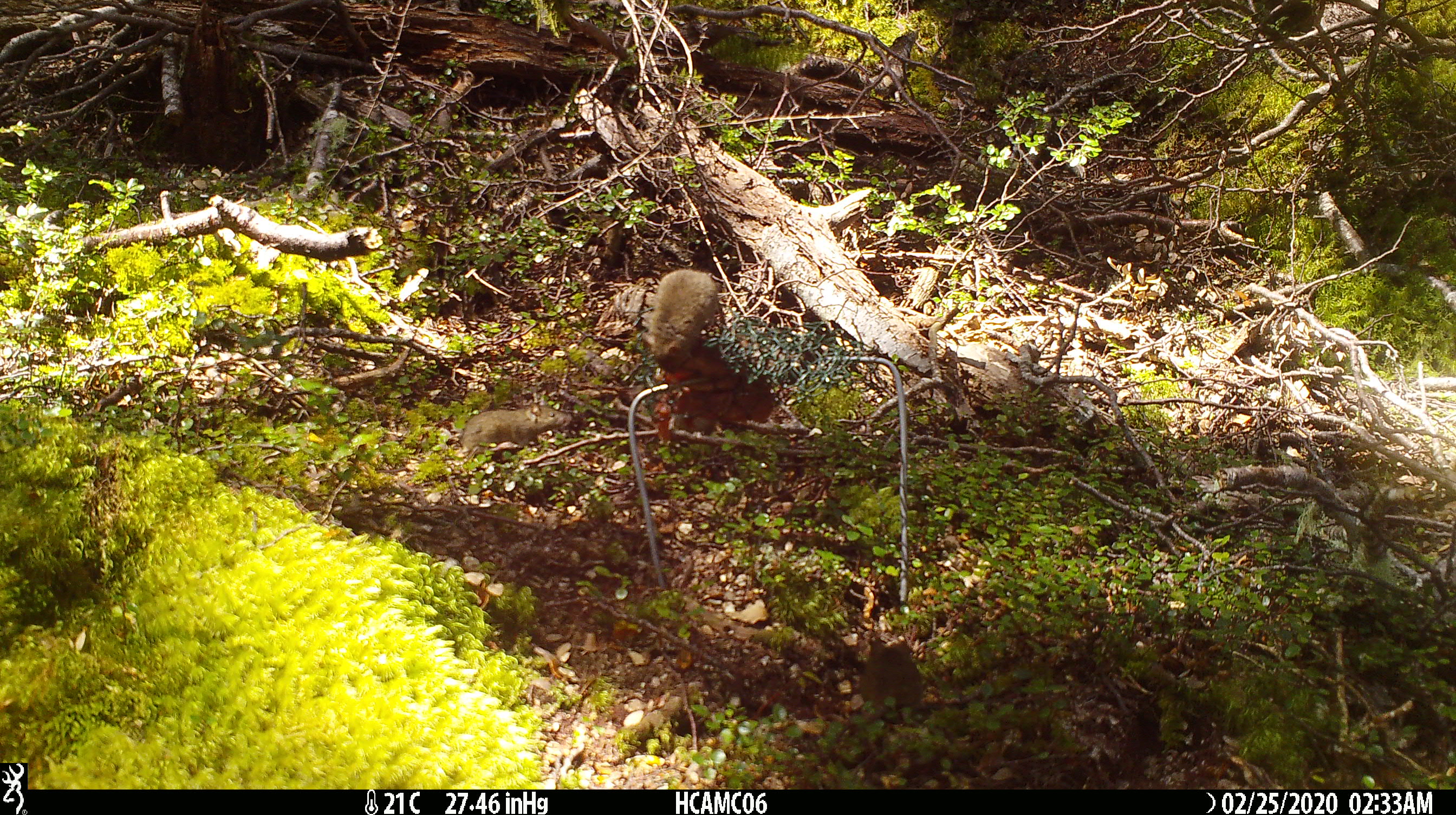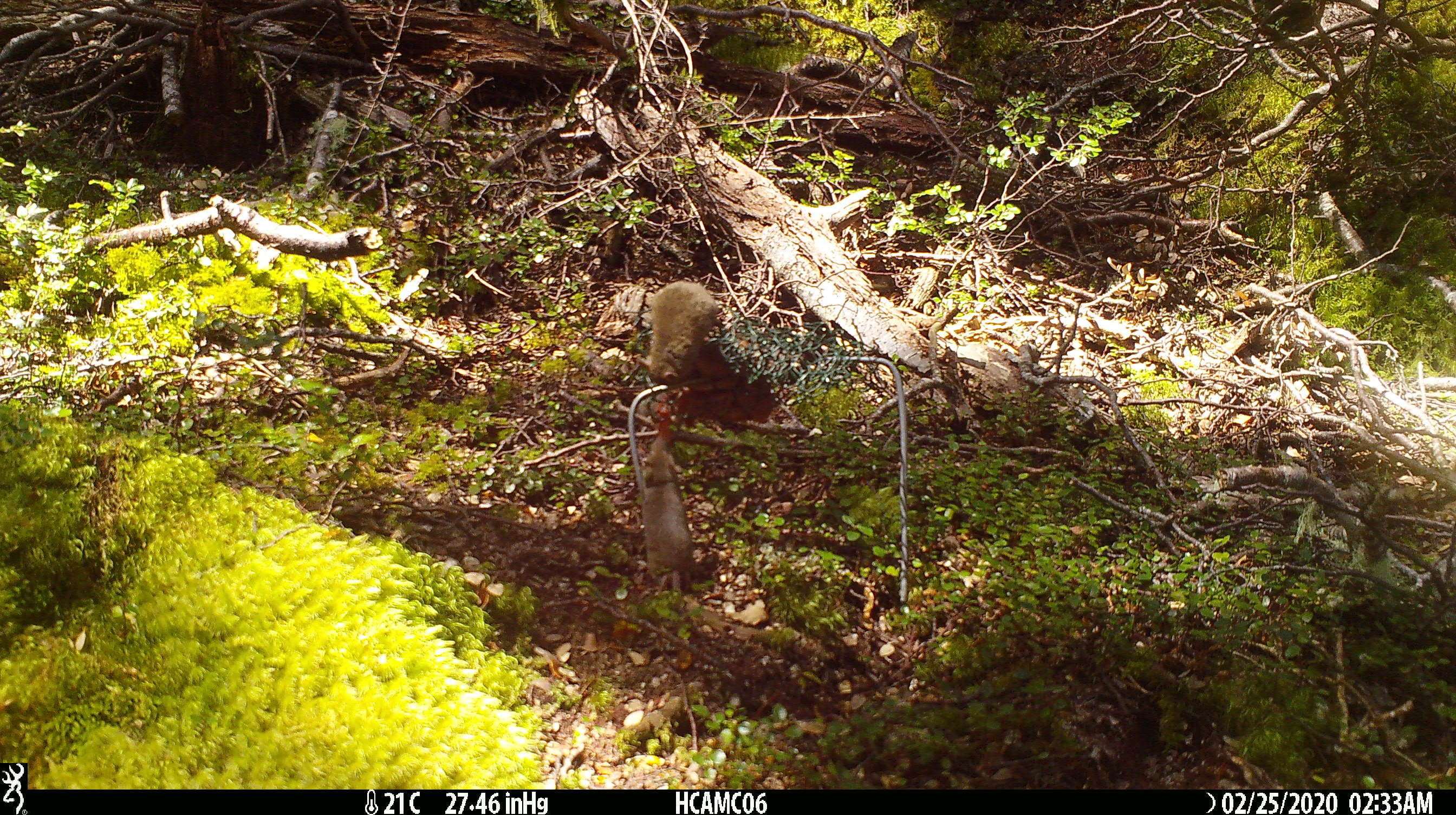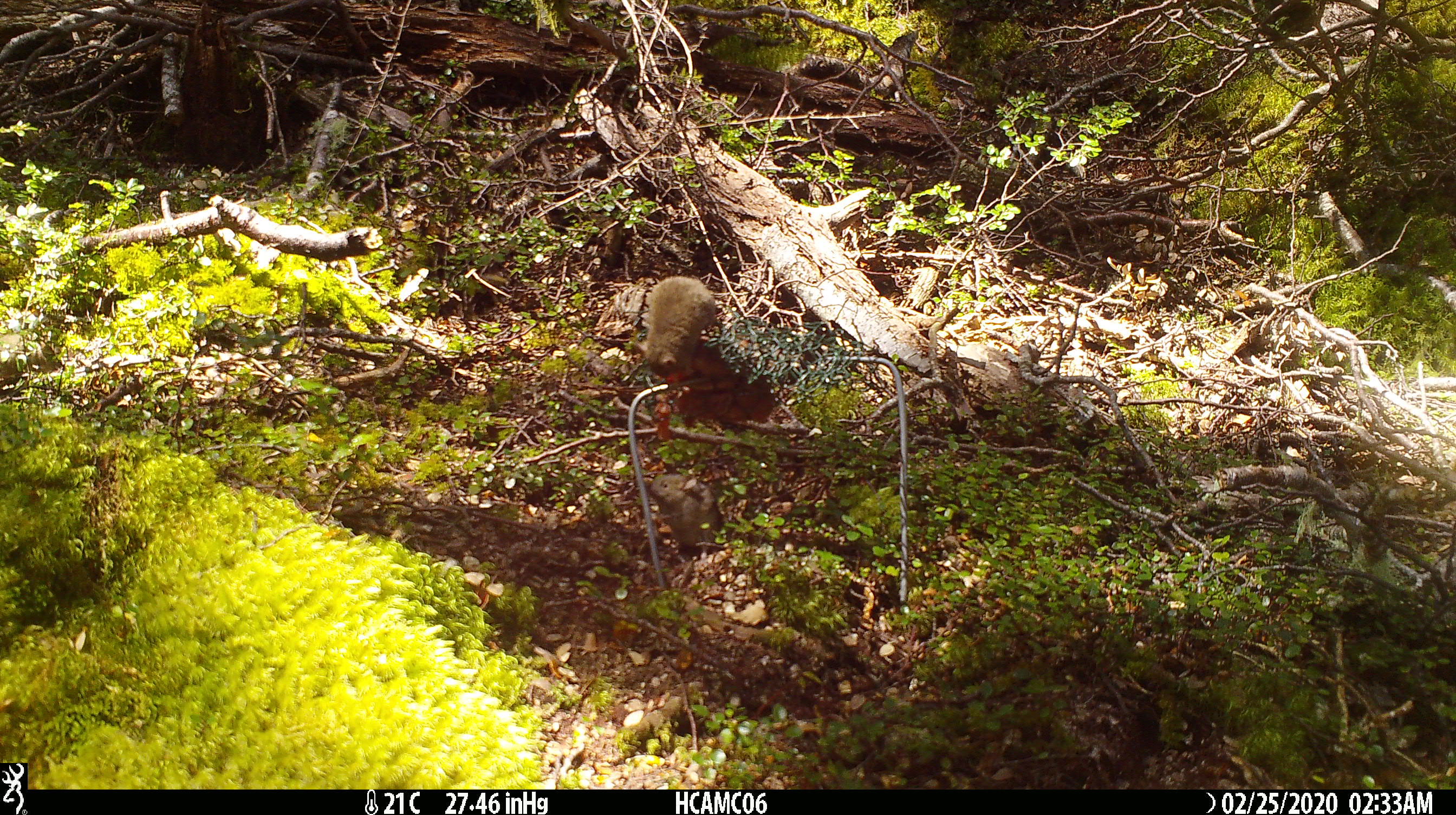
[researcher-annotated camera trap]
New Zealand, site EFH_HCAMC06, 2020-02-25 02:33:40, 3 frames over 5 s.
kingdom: Animalia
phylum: Chordata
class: Mammalia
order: Rodentia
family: Muridae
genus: Mus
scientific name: Mus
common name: mouse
Mouse (Mus).